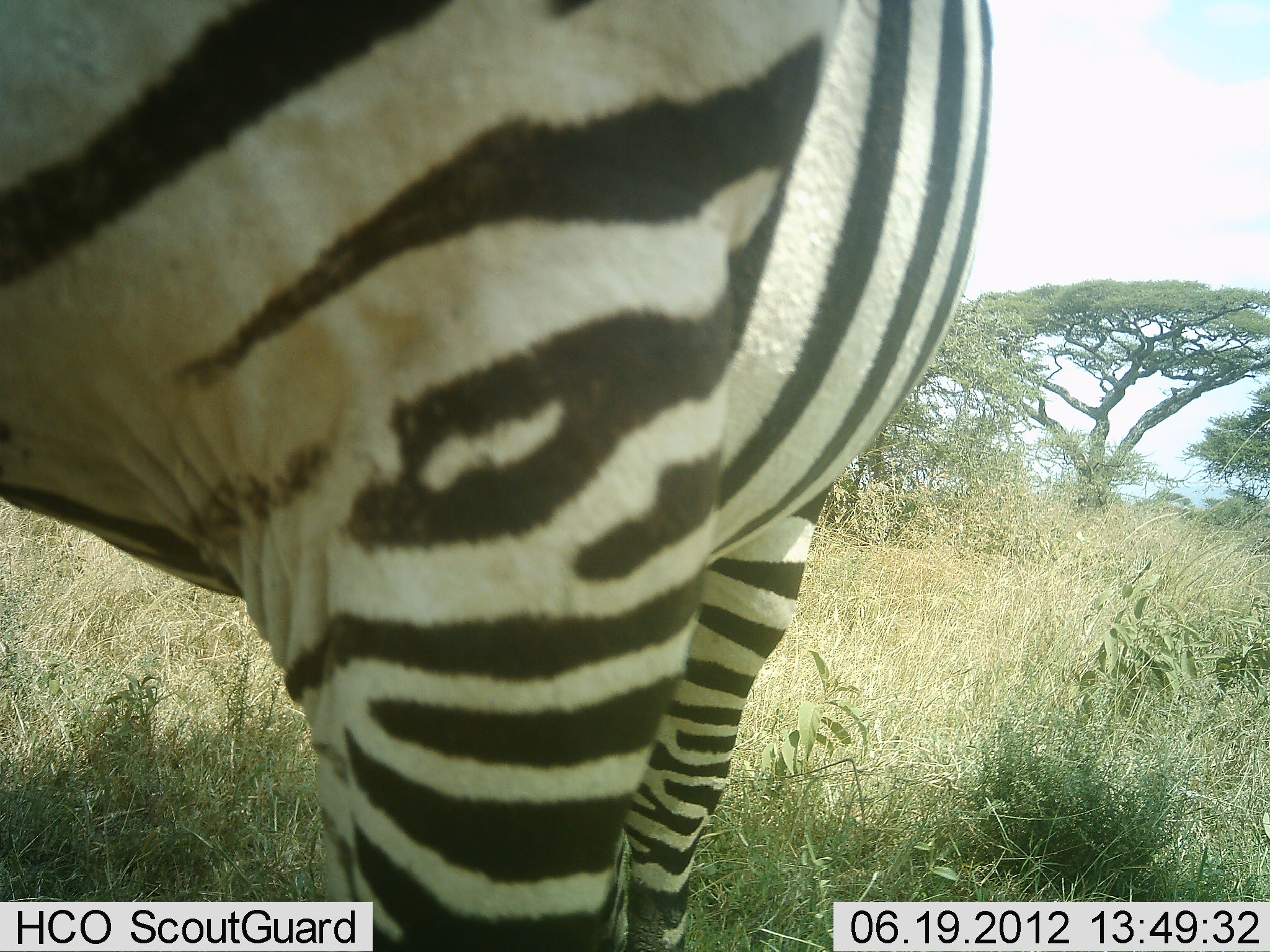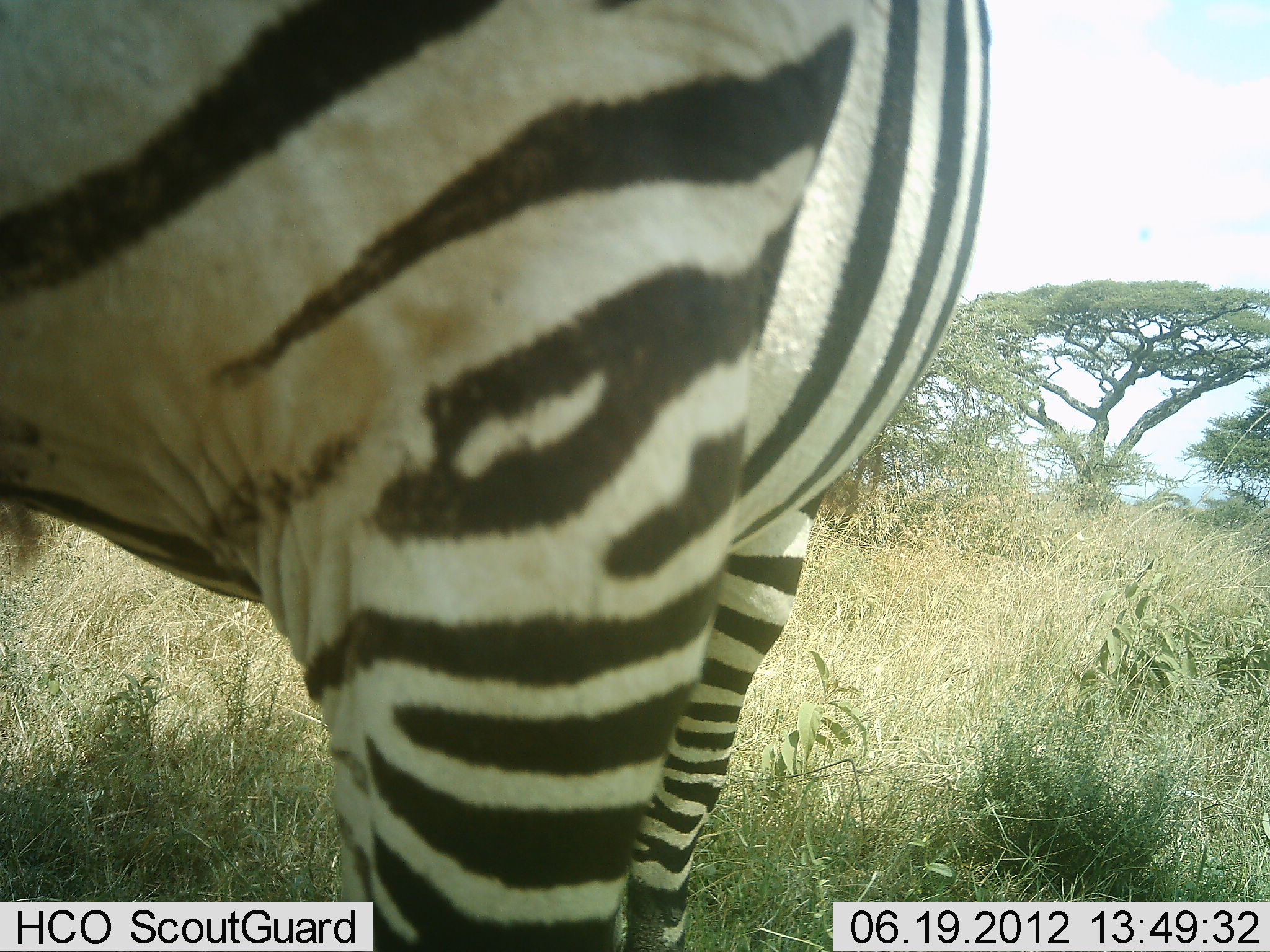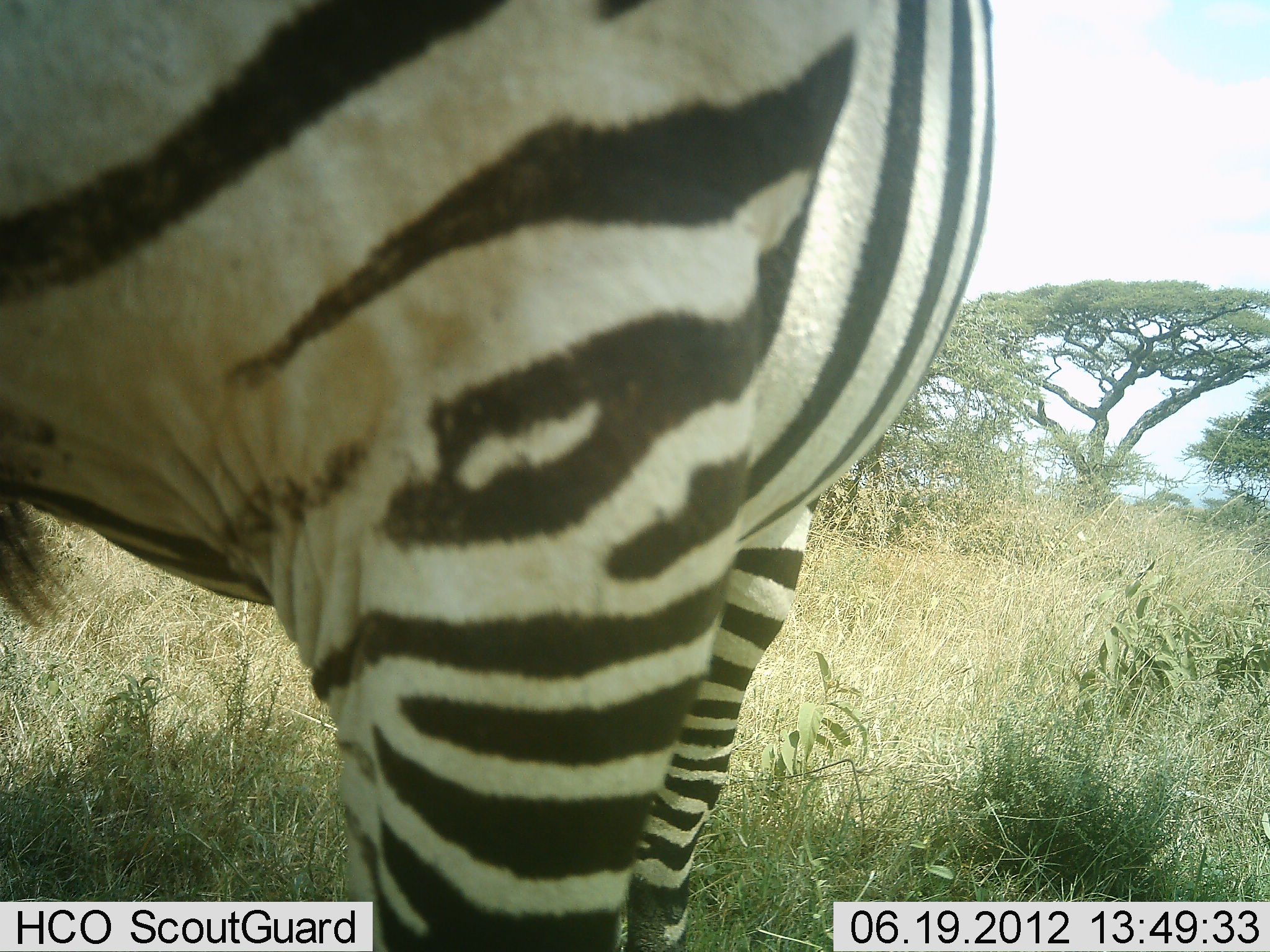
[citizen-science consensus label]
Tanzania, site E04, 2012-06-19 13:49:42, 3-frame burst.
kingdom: Animalia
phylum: Chordata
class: Mammalia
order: Perissodactyla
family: Equidae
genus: Equus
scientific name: Equus quagga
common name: plains zebra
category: zebra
Zebra (plains zebra) (Equus quagga), count 1. Behavior (volunteer vote fractions): standing 100%, resting 0%, moving 0%, interacting 0%. Young present (vote fraction): 0%. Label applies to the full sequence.